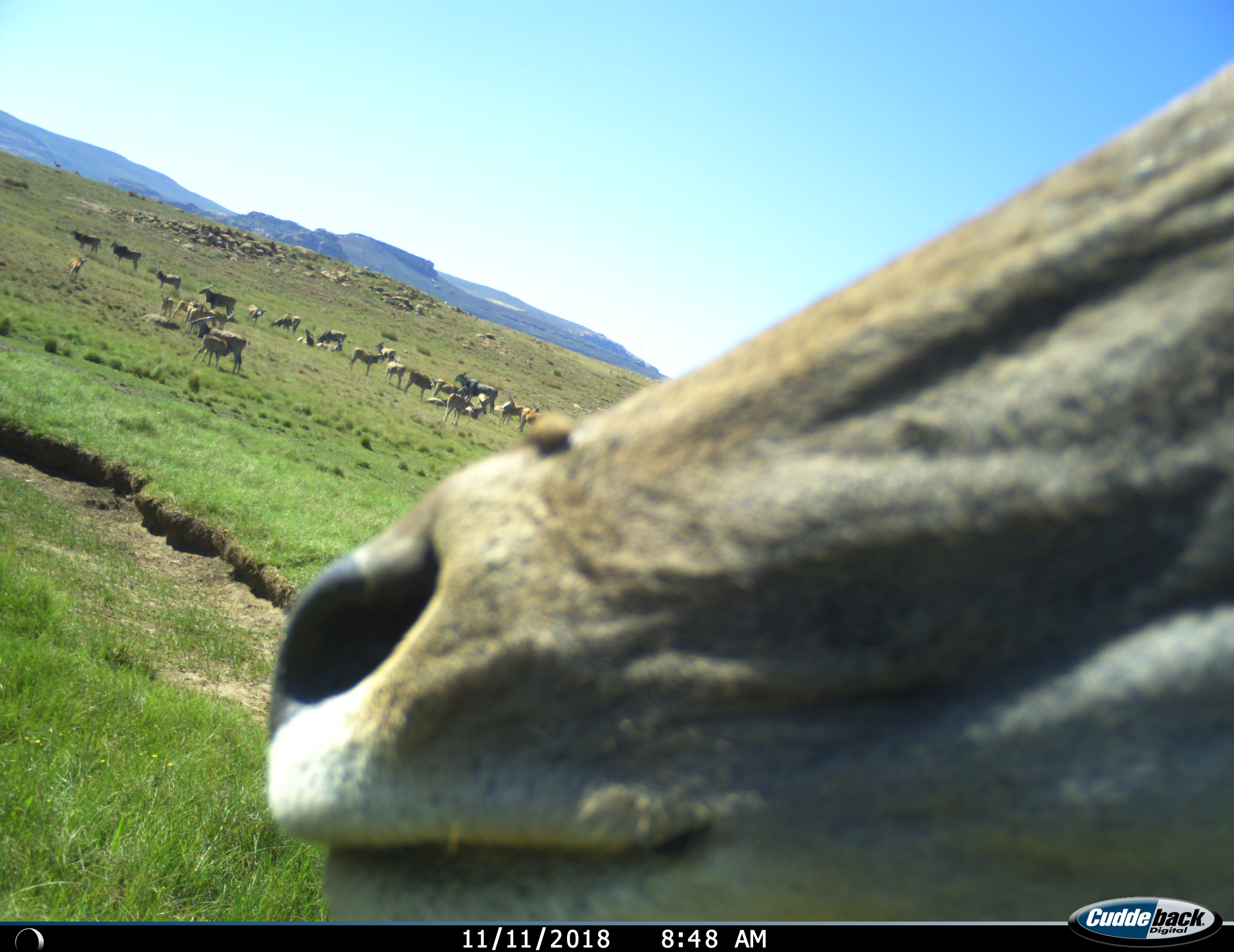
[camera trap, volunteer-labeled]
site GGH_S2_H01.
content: unidentified animal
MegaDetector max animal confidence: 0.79